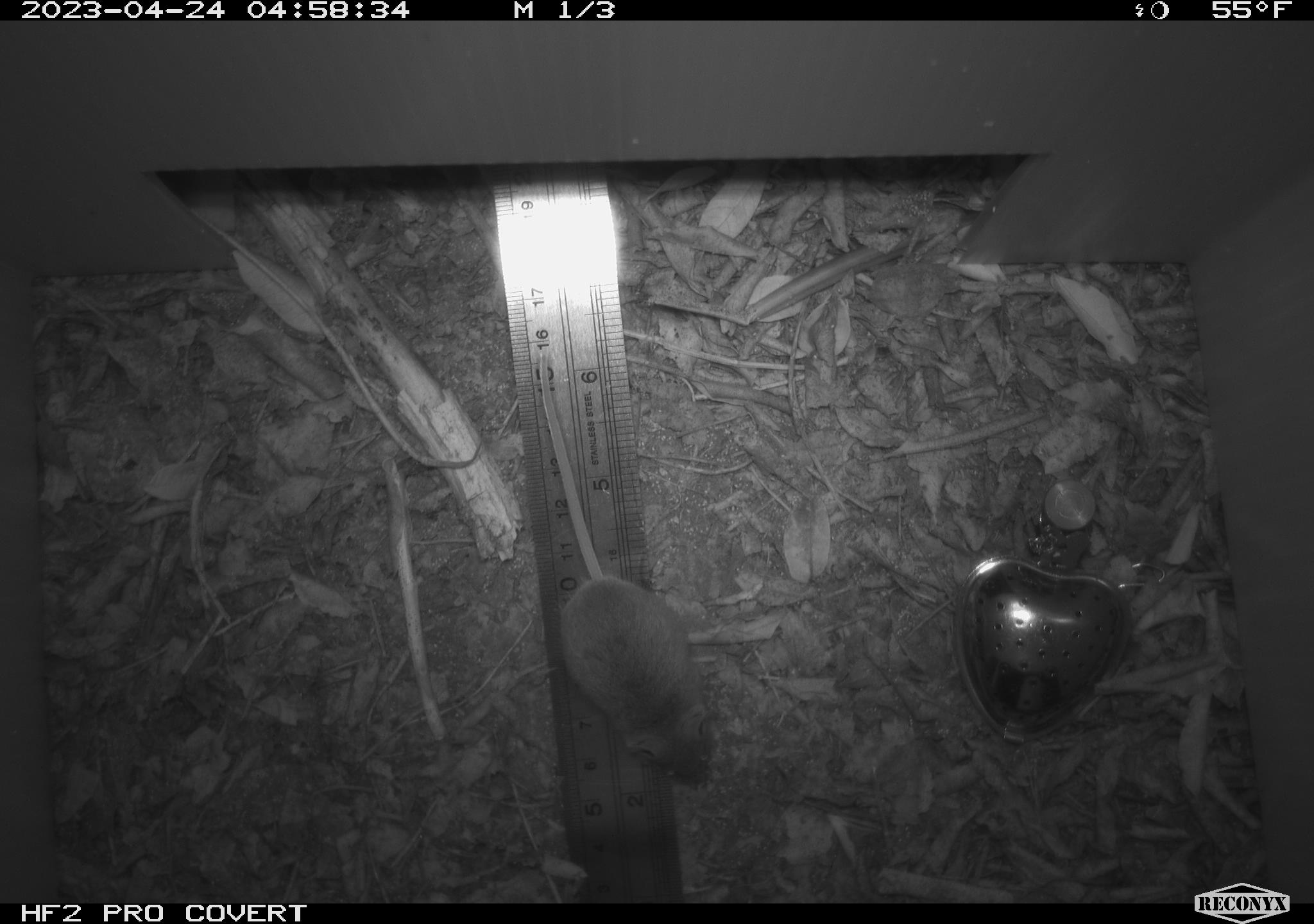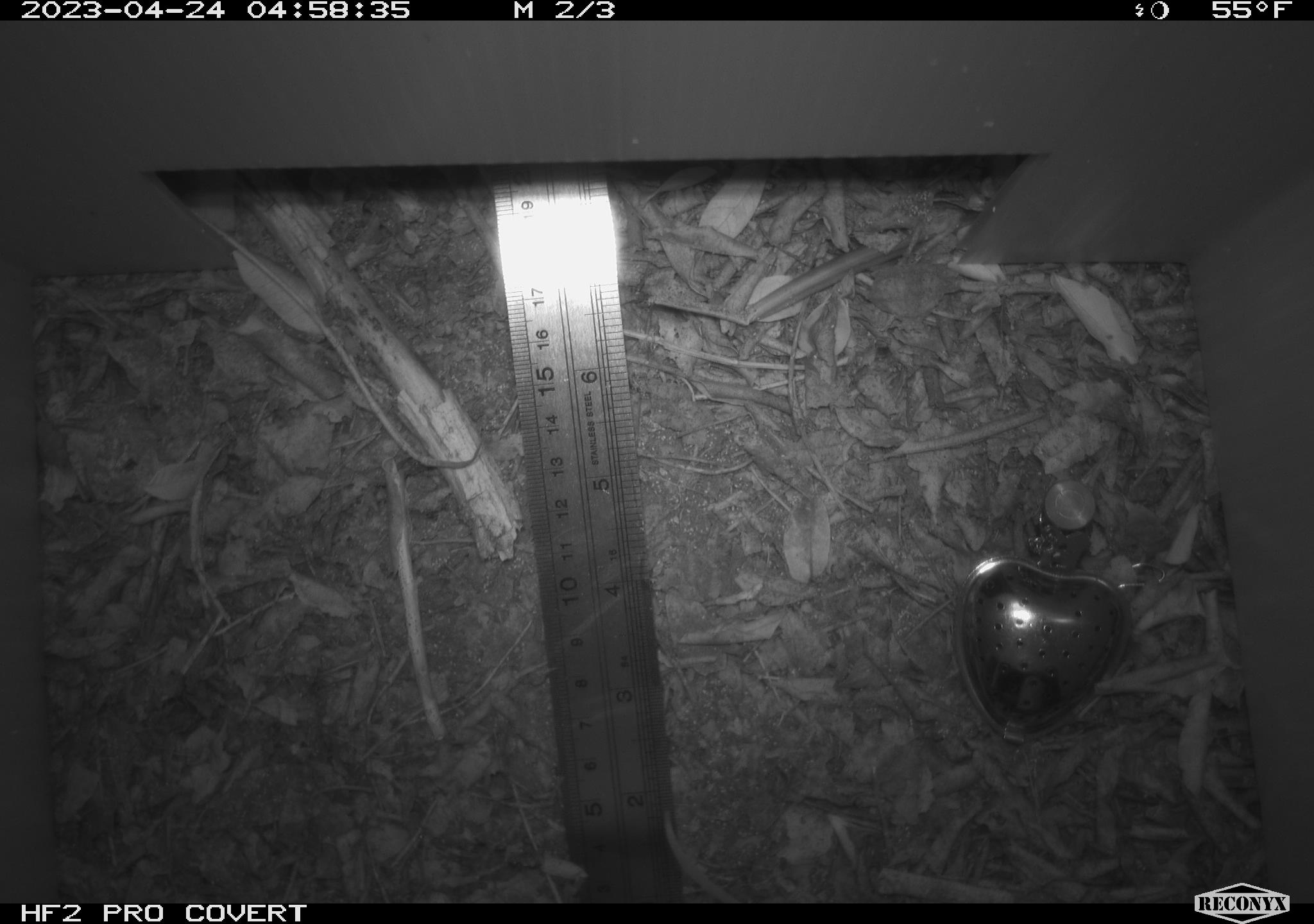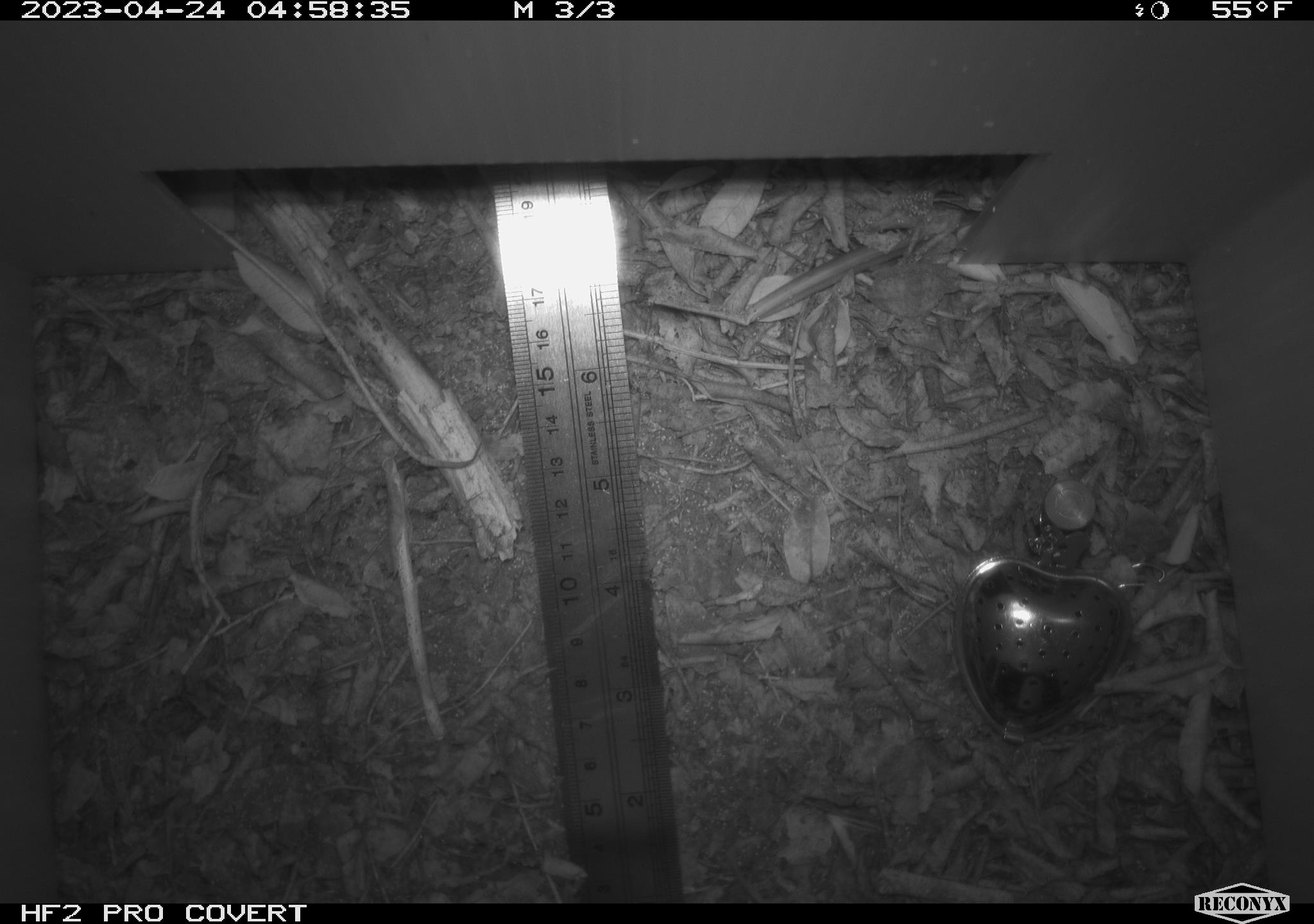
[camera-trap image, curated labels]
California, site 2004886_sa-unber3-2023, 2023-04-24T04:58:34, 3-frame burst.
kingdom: Animalia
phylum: Chordata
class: Mammalia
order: Rodentia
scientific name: Rodentia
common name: mouse species